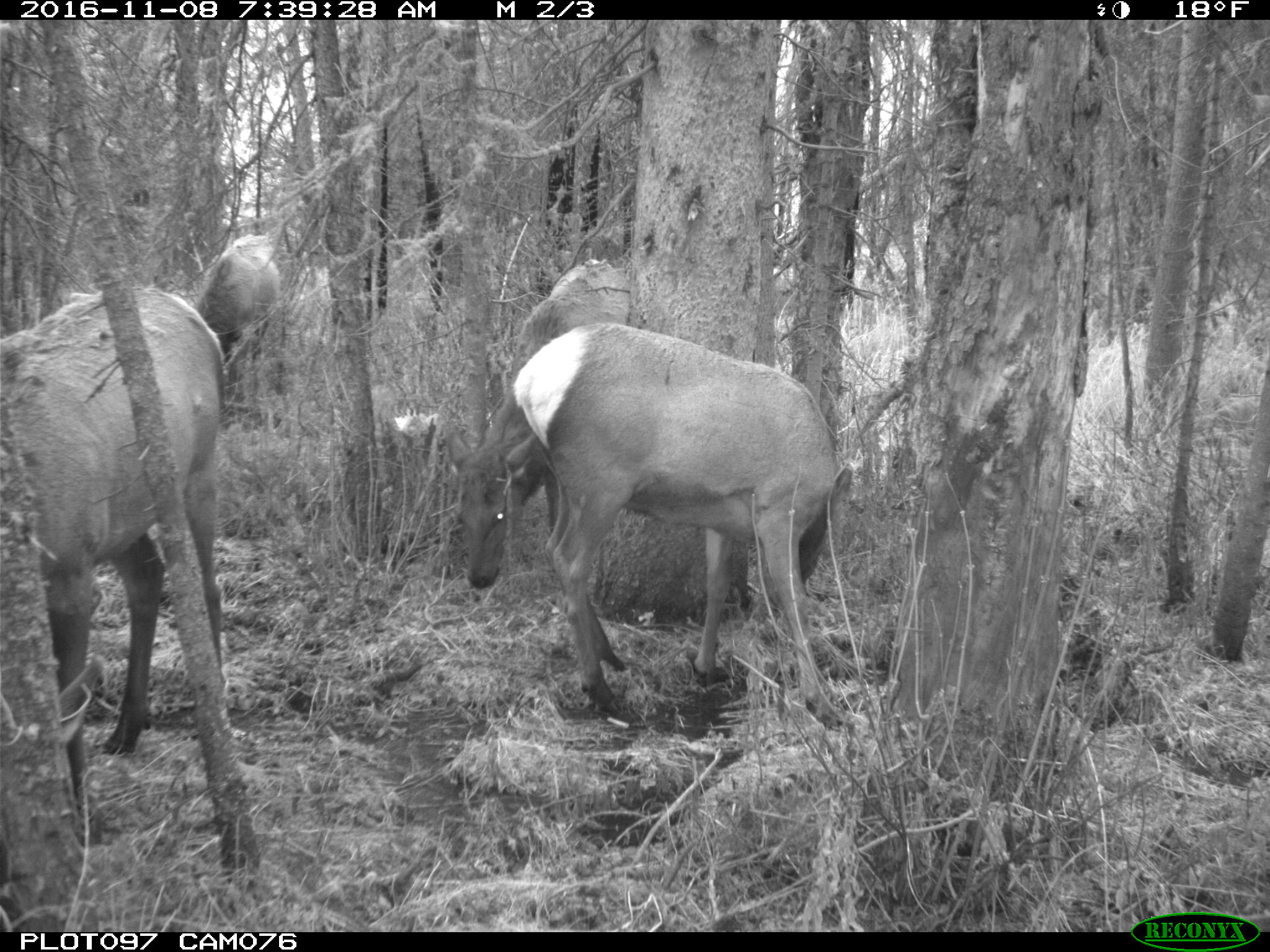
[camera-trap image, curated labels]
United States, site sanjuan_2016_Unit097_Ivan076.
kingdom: Animalia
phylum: Chordata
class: Mammalia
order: Artiodactyla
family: Cervidae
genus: Cervus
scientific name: Cervus elaphus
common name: red deer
Cervus elaphus (red deer).